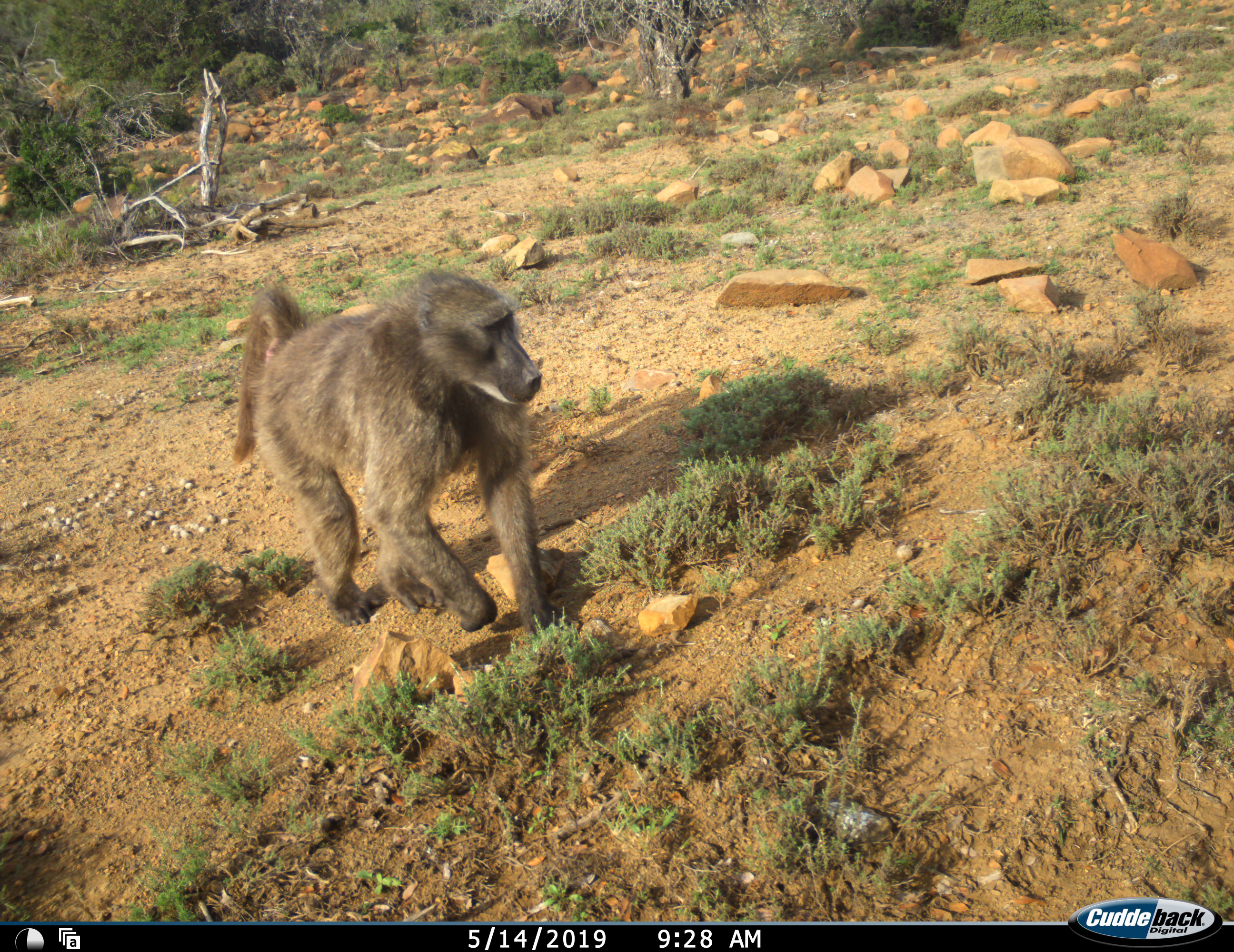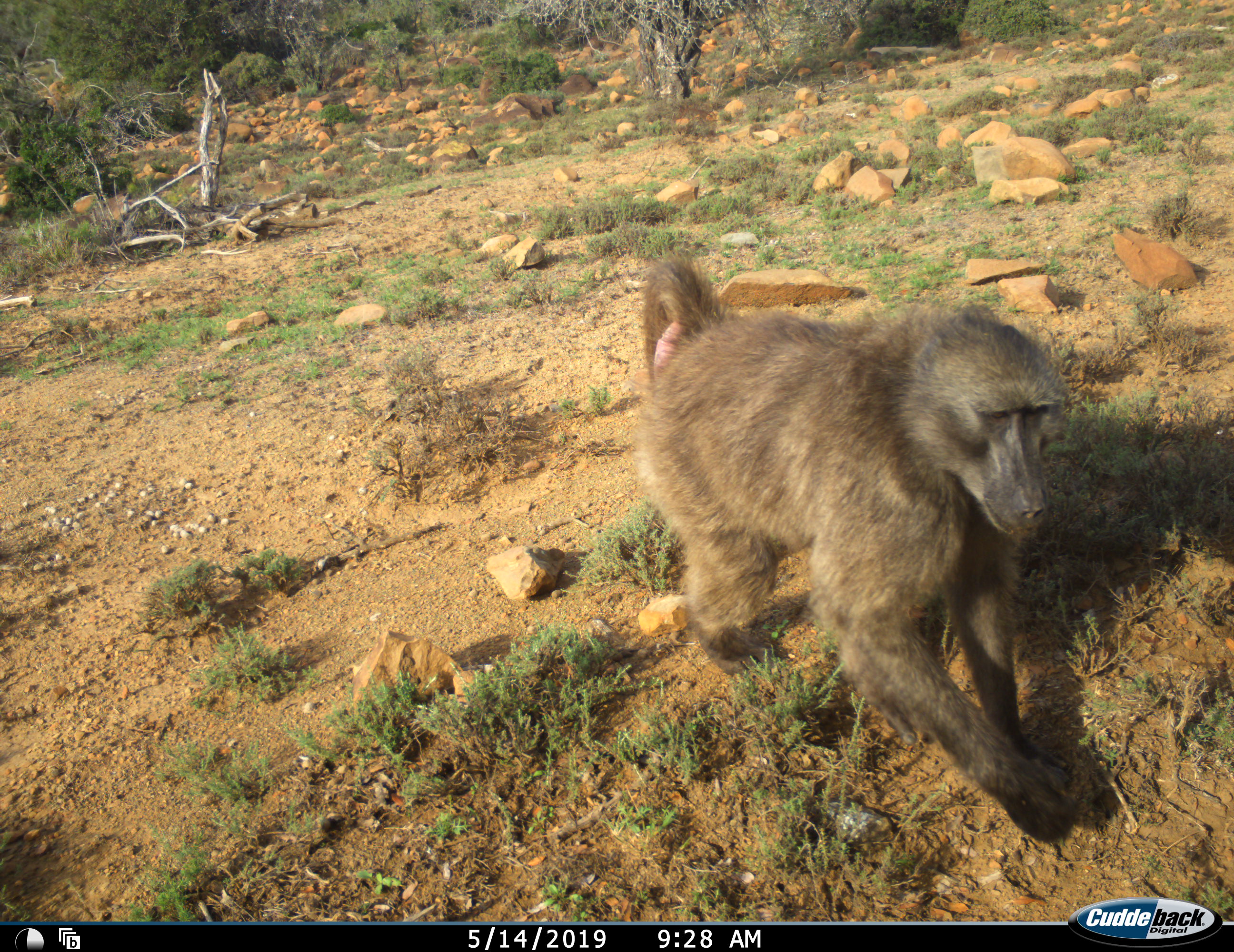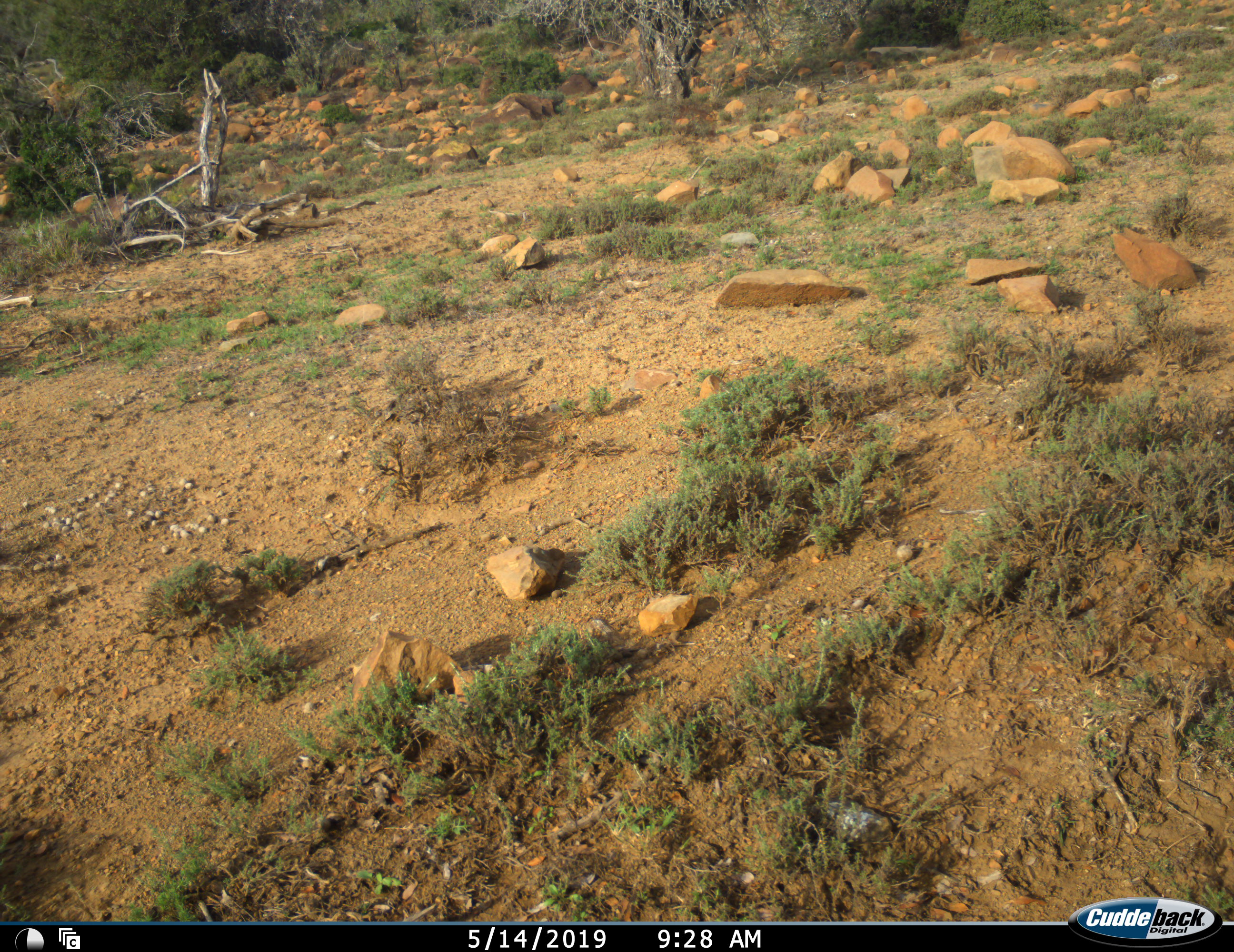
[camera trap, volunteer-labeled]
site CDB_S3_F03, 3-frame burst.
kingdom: Animalia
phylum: Chordata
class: Mammalia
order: Primates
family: Cercopithecidae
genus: Papio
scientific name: Papio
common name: baboon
Baboon (Papio), count 1. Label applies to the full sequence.